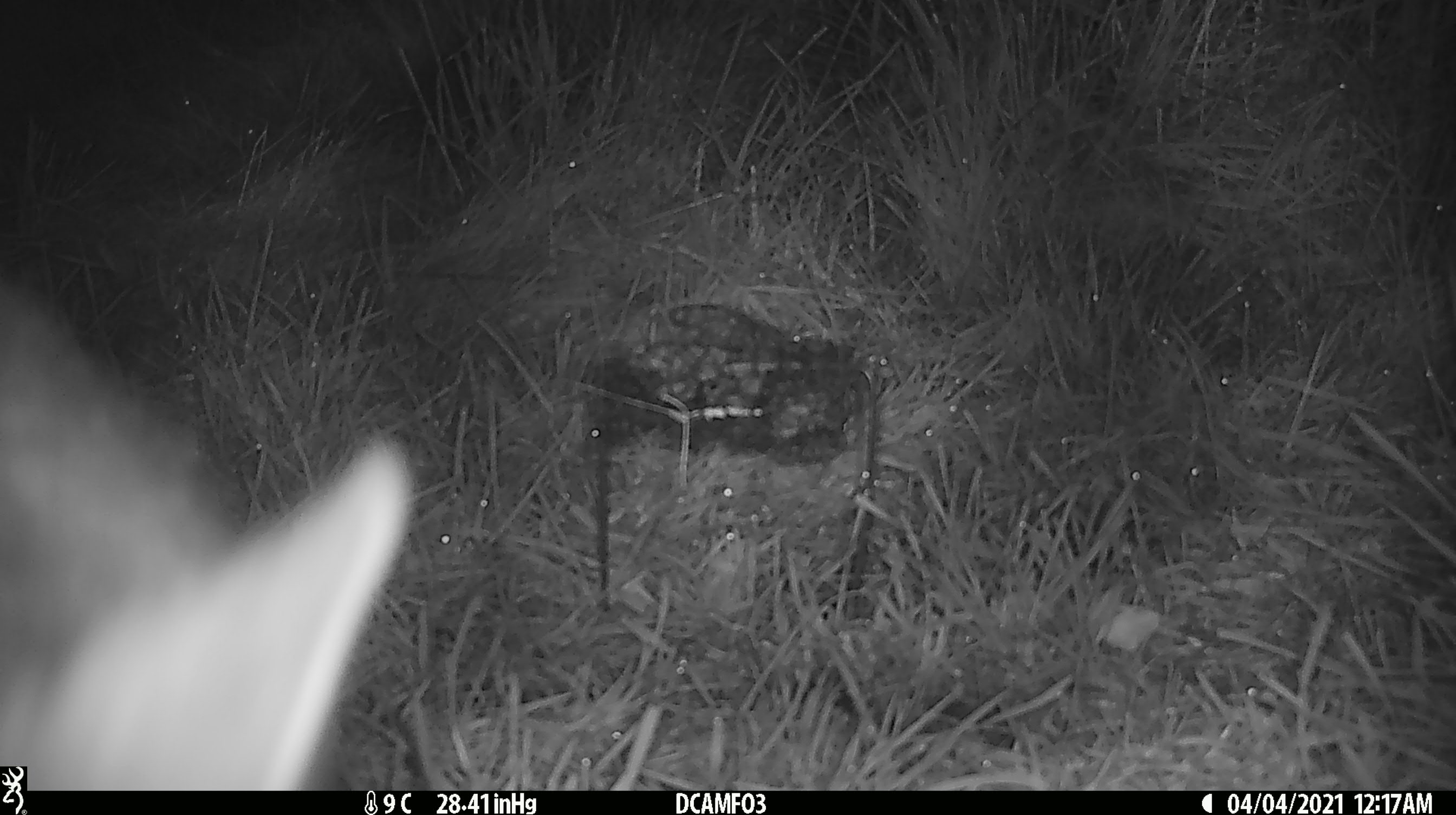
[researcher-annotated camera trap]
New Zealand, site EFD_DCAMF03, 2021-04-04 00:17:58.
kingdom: Animalia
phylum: Chordata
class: Mammalia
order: Diprotodontia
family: Phalangeridae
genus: Trichosurus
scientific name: Trichosurus vulpecula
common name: common brushtail possum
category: possum